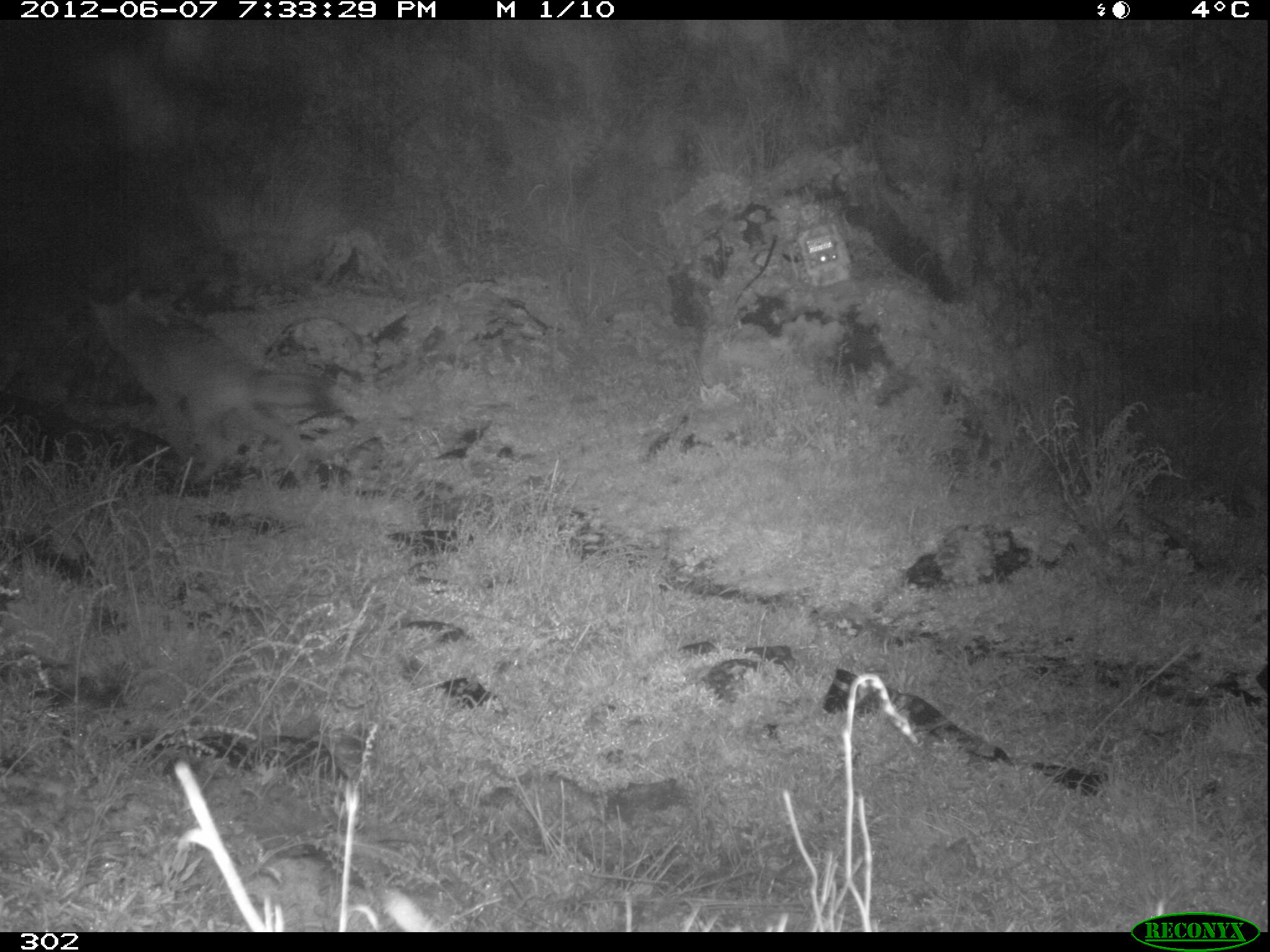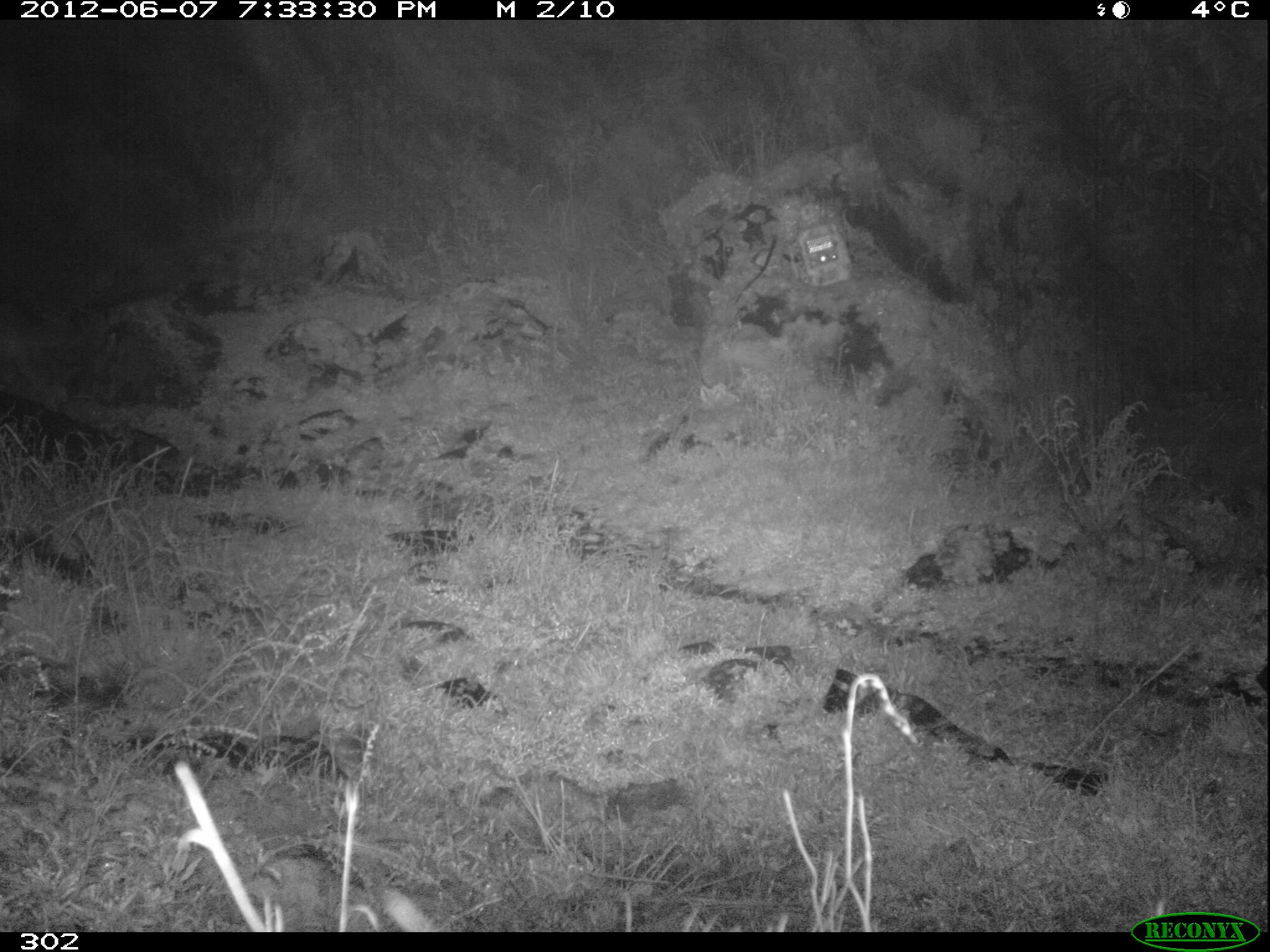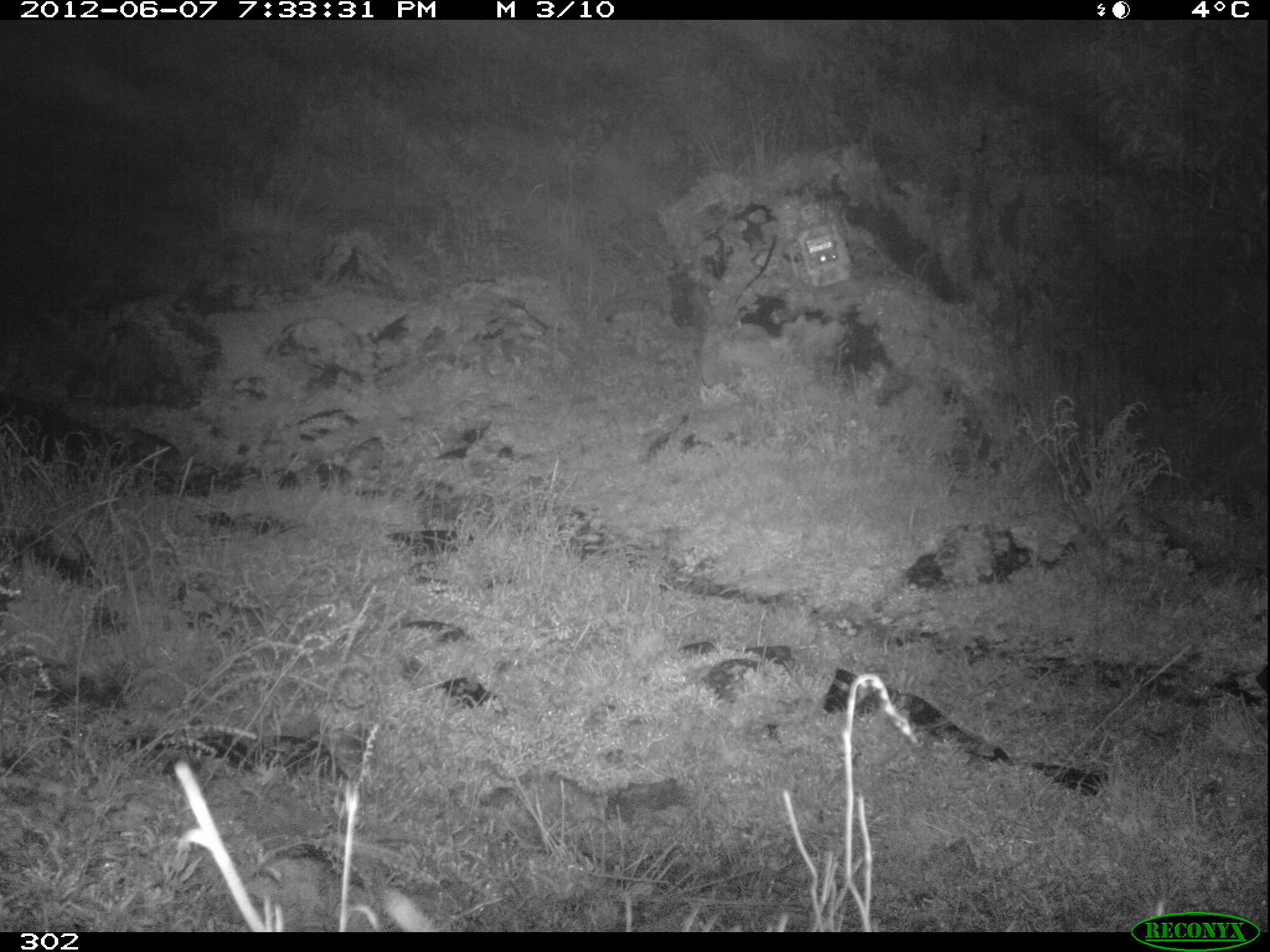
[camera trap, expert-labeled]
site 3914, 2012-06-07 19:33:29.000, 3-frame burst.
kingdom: Animalia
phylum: Chordata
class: Mammalia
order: Carnivora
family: Canidae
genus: Lycalopex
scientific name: Lycalopex culpaeus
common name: culpeo